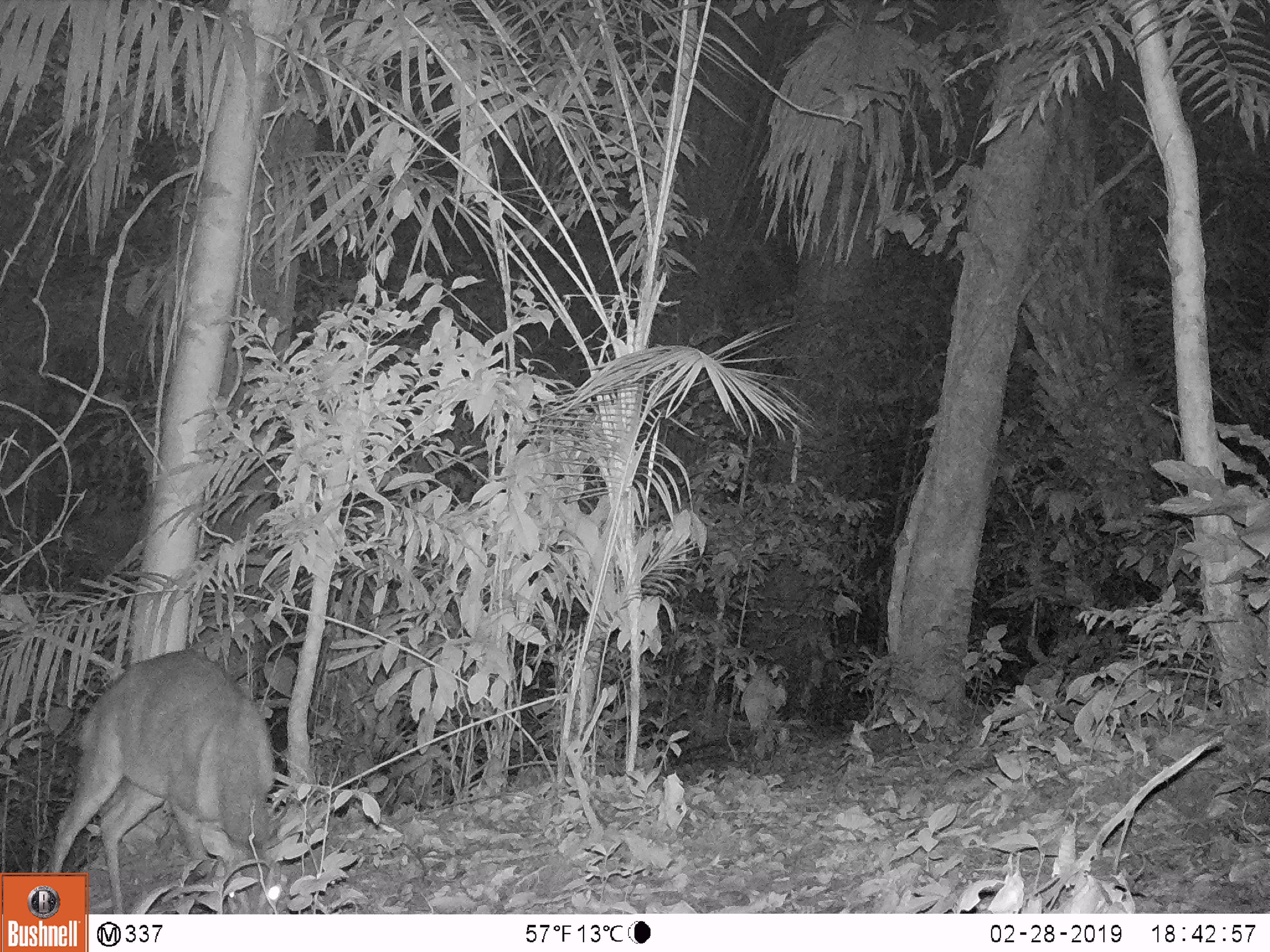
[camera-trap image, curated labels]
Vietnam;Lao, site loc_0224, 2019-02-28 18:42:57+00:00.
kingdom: Animalia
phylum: Chordata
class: Mammalia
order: Artiodactyla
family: Cervidae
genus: Muntiacus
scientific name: Muntiacus vuquangensis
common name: large-antlered muntjac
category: large antlered muntjac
Large antlered muntjac (large-antlered muntjac) (Muntiacus vuquangensis). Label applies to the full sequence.